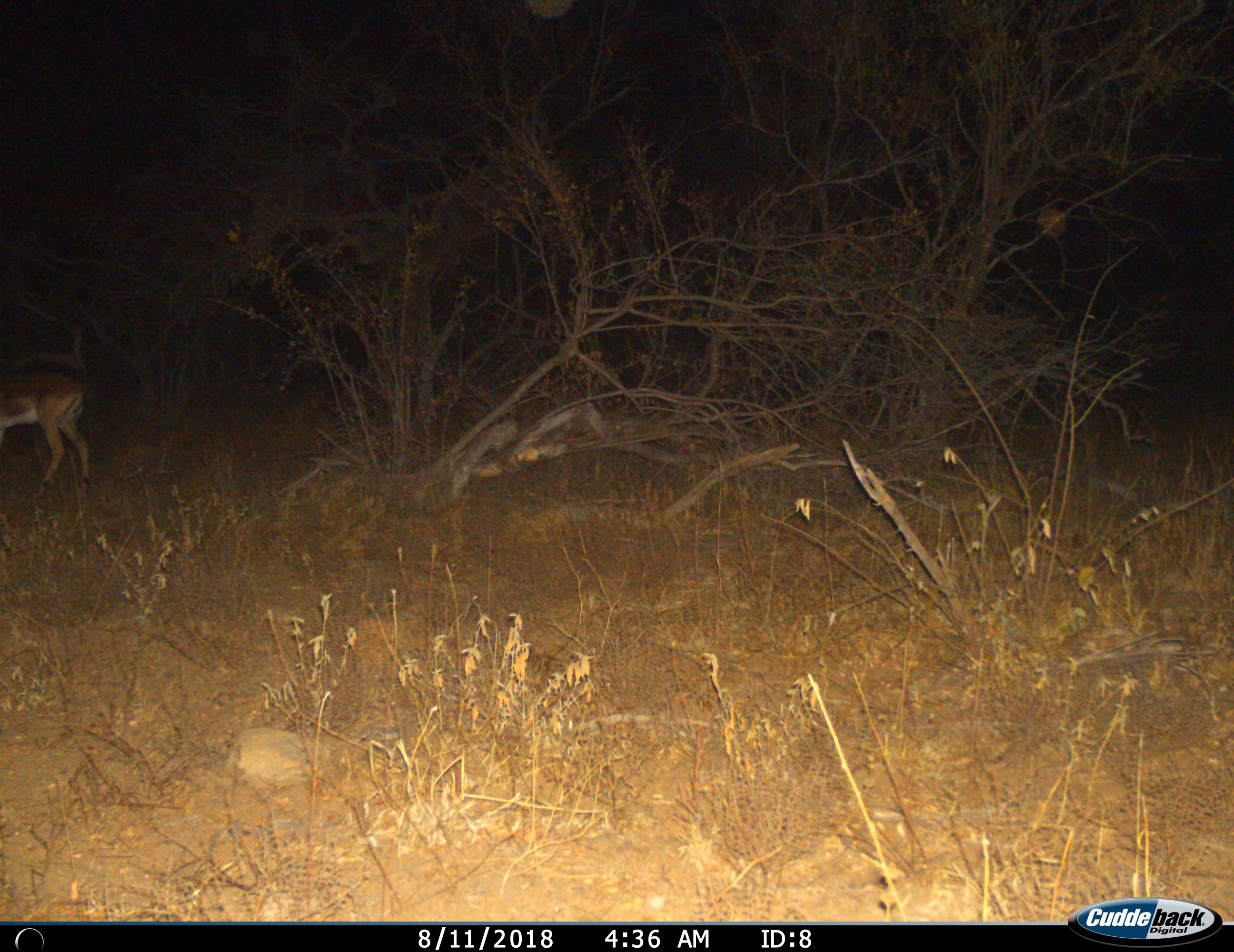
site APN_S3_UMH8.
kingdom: Animalia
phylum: Chordata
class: Mammalia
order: Artiodactyla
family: Bovidae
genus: Aepyceros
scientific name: Aepyceros melampus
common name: impala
Impala (Aepyceros melampus), count 1. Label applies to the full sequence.